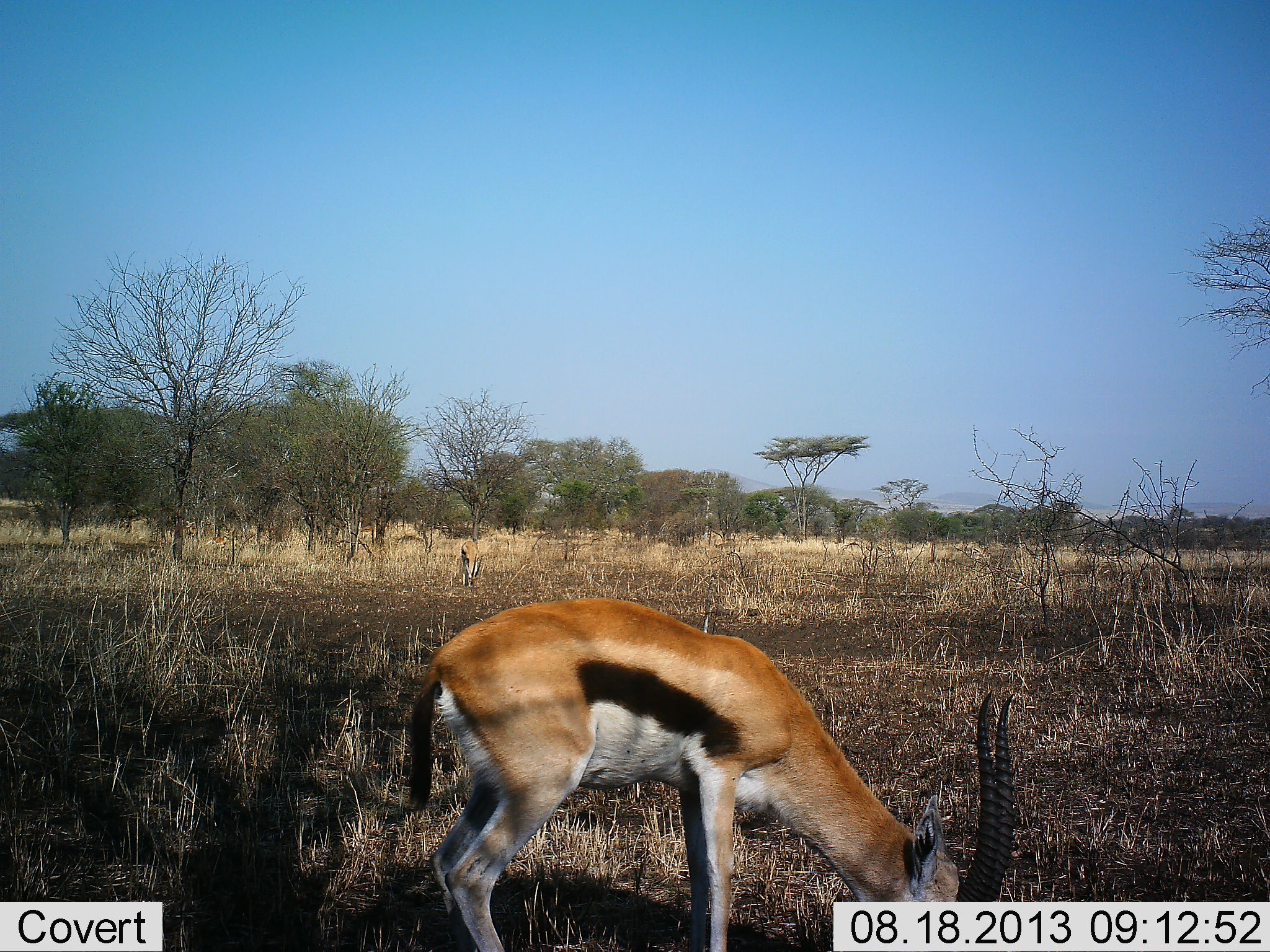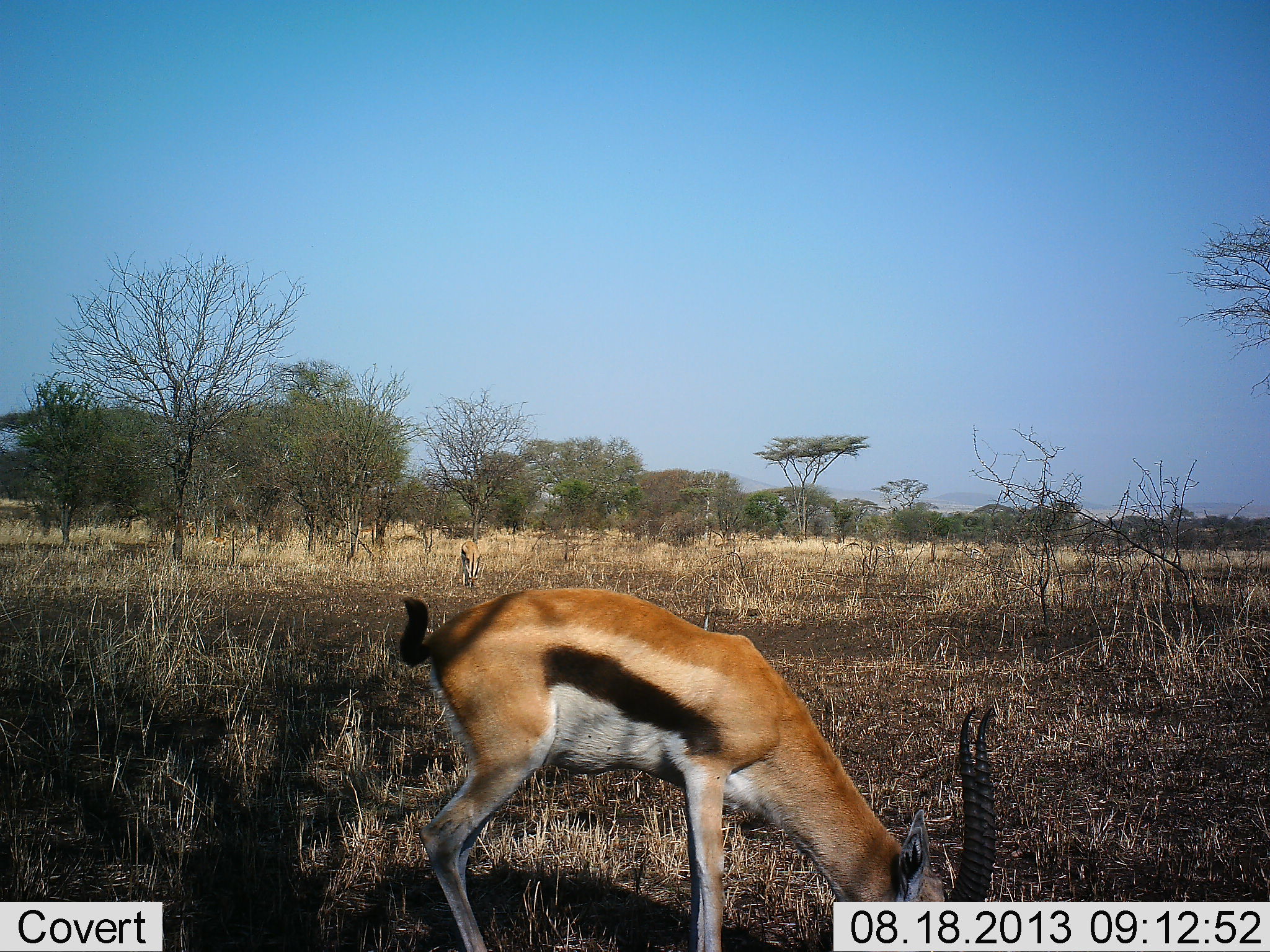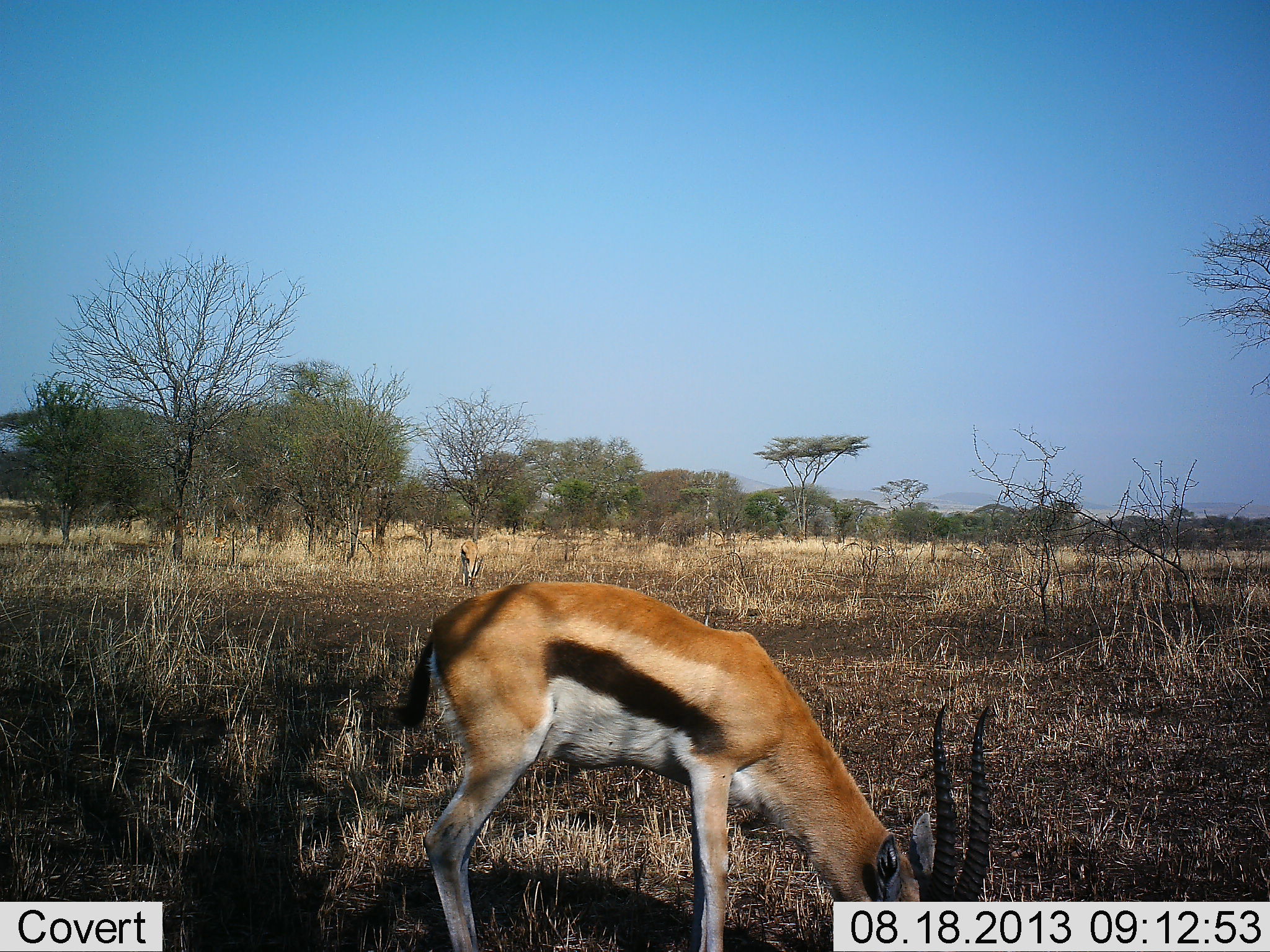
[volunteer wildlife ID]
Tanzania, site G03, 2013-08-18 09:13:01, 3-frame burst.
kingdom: Animalia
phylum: Chordata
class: Mammalia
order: Artiodactyla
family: Bovidae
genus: Eudorcas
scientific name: Eudorcas thomsonii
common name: thomson's gazelle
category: gazellethomsons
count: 2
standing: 19%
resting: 0%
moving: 0%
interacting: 0%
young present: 0%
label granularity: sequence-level